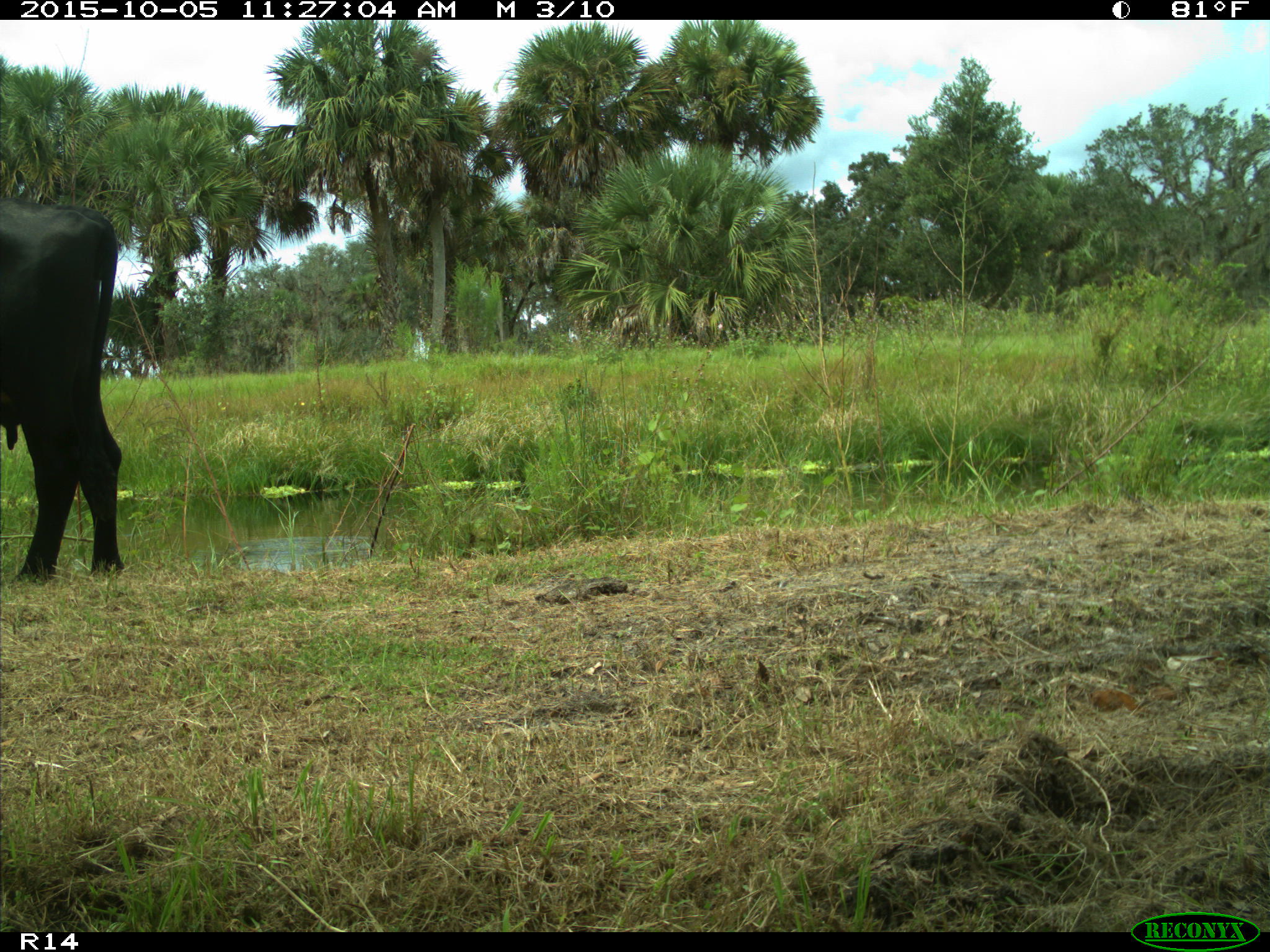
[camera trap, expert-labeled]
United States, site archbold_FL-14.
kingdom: Animalia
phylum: Chordata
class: Mammalia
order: Artiodactyla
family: Bovidae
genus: Bos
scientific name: Bos taurus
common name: domestic cow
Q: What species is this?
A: Bos taurus (domestic cow).